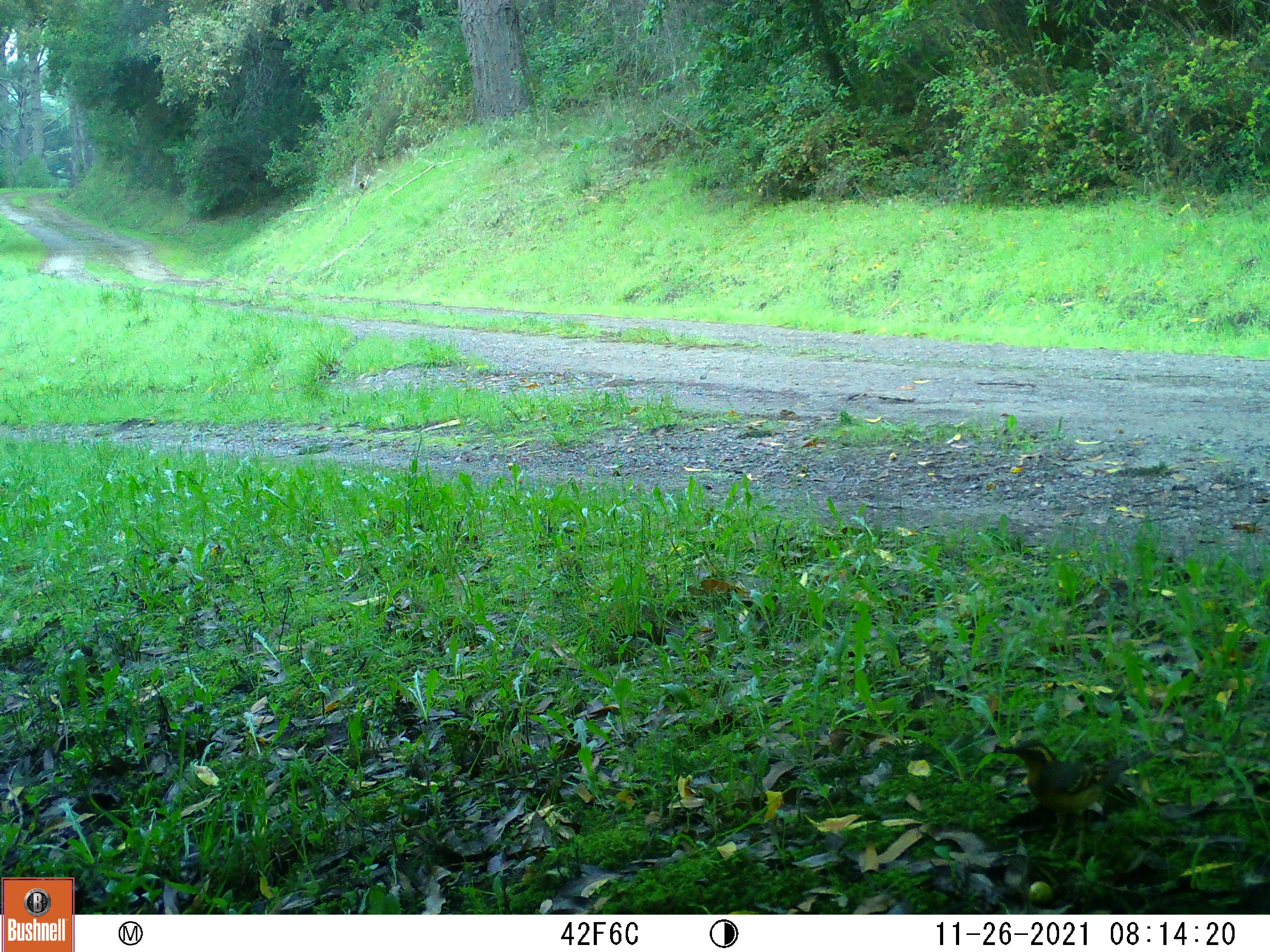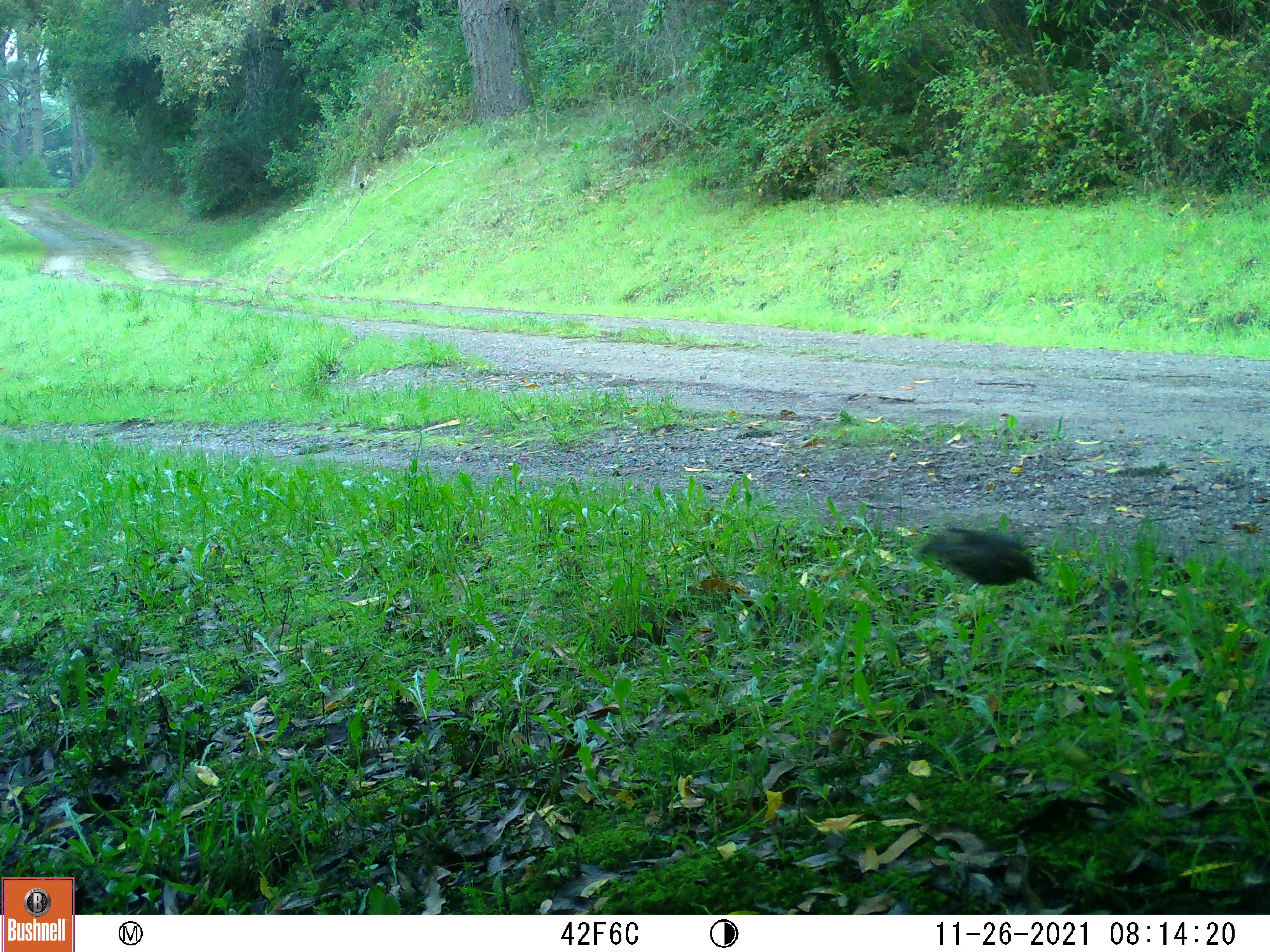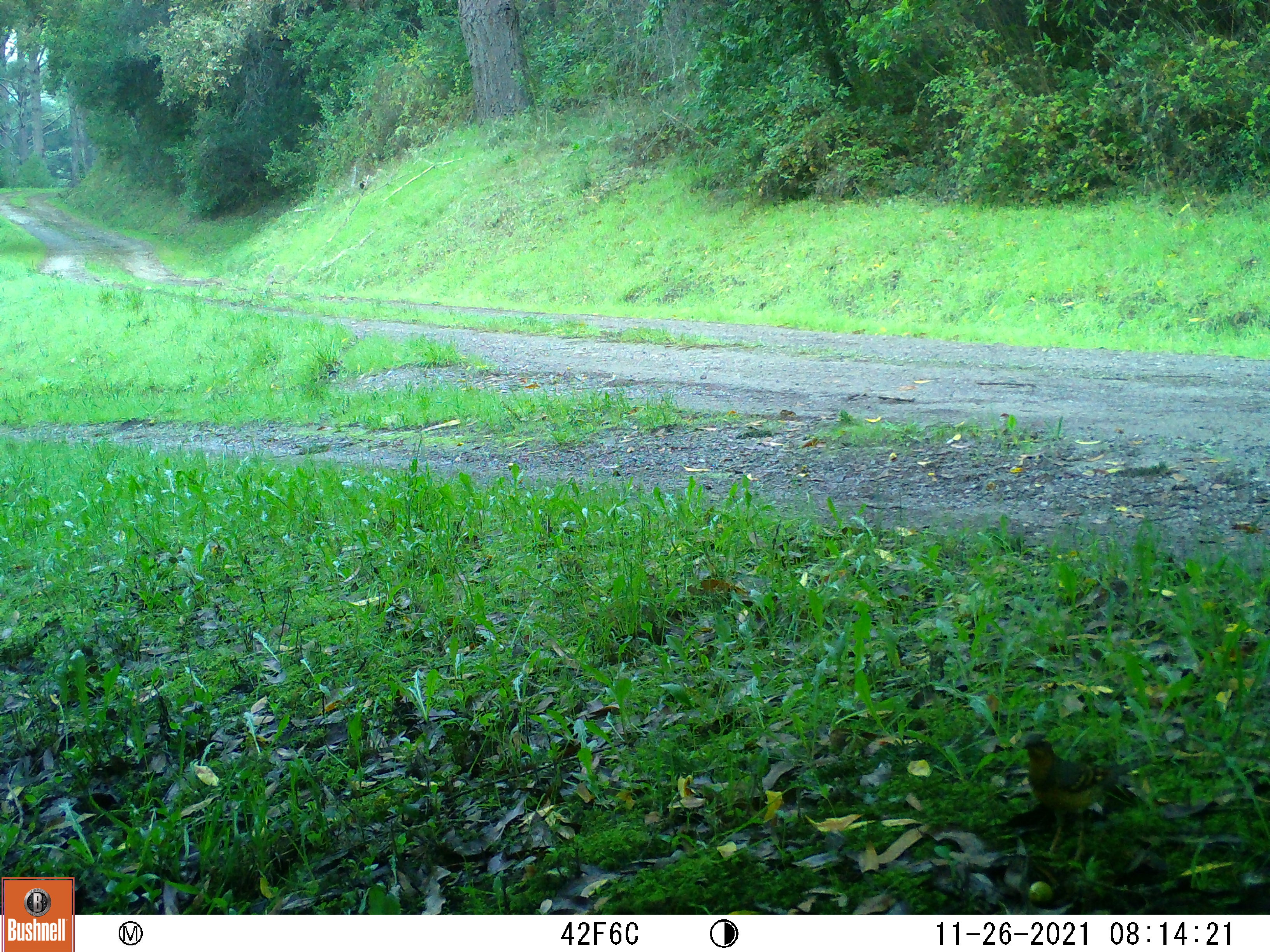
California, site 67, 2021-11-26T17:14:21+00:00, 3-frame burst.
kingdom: Animalia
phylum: Chordata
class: Aves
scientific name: Aves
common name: bird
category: unknown bird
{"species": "unknown bird (bird) (Aves)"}